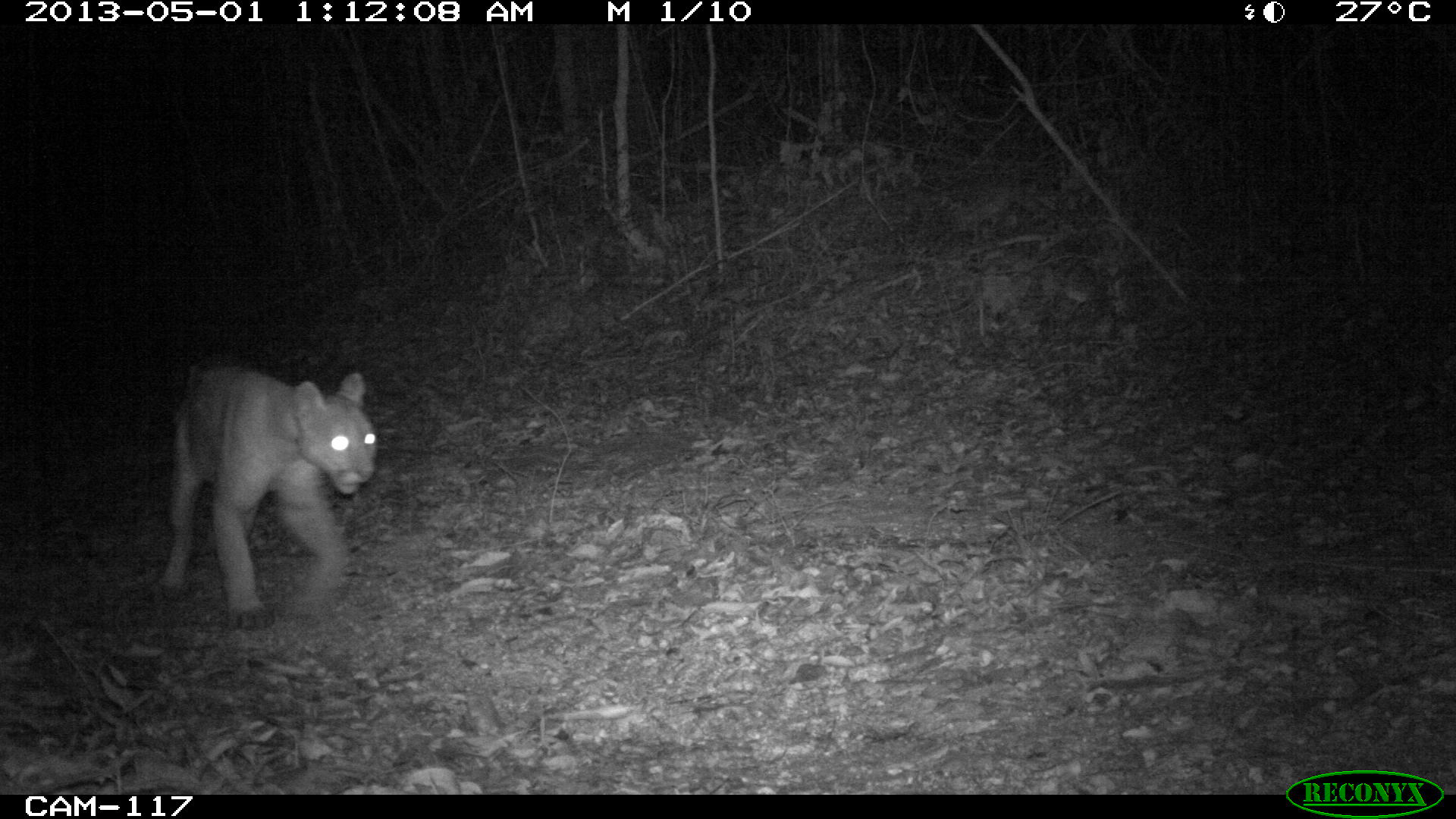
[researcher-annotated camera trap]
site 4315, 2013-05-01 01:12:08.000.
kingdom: Animalia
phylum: Chordata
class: Mammalia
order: Carnivora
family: Felidae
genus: Puma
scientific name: Puma concolor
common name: mountain lion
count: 1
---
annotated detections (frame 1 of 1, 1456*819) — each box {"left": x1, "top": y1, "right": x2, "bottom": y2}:
puma concolor: {"left": 157, "top": 359, "right": 379, "bottom": 632}